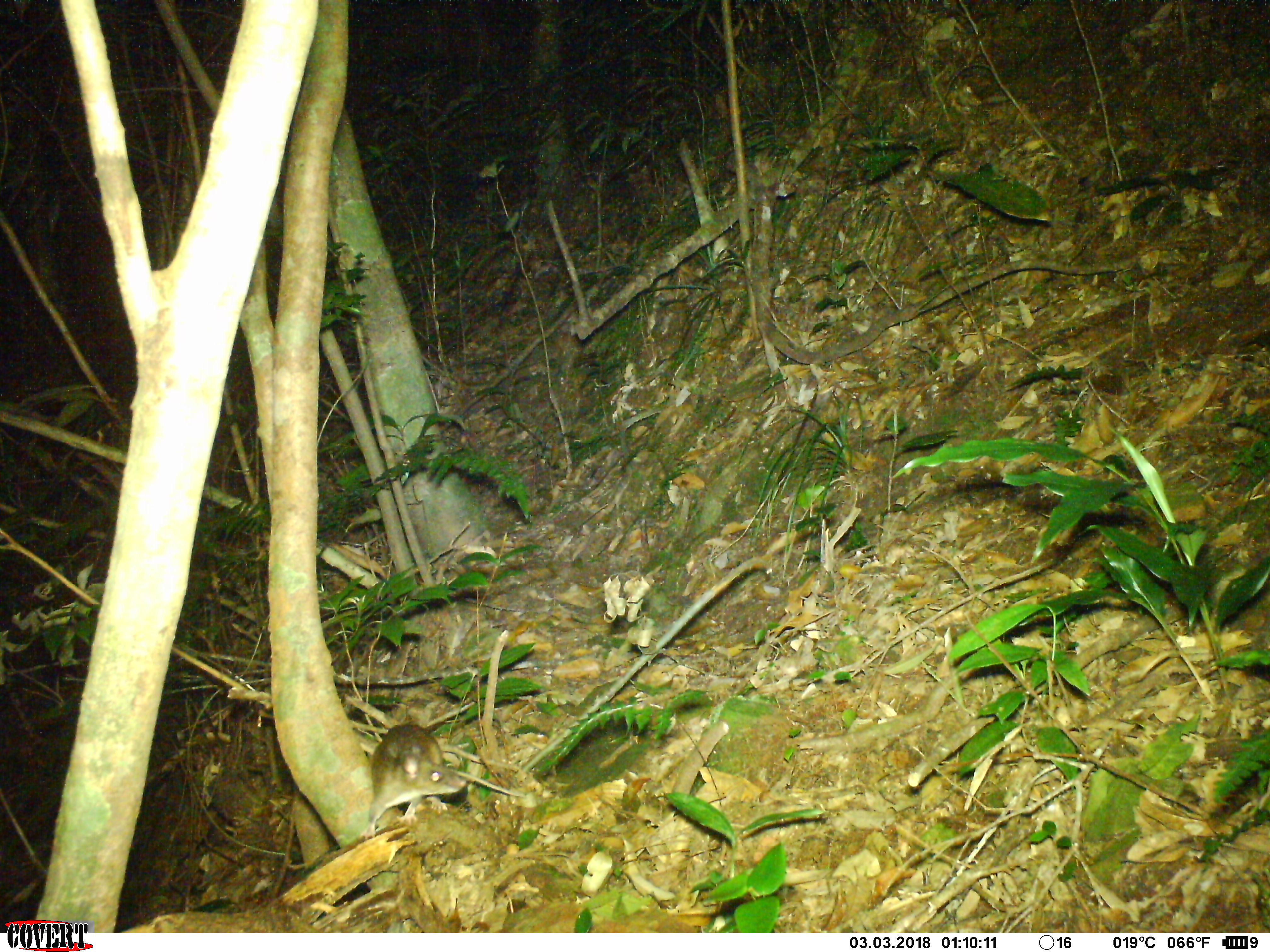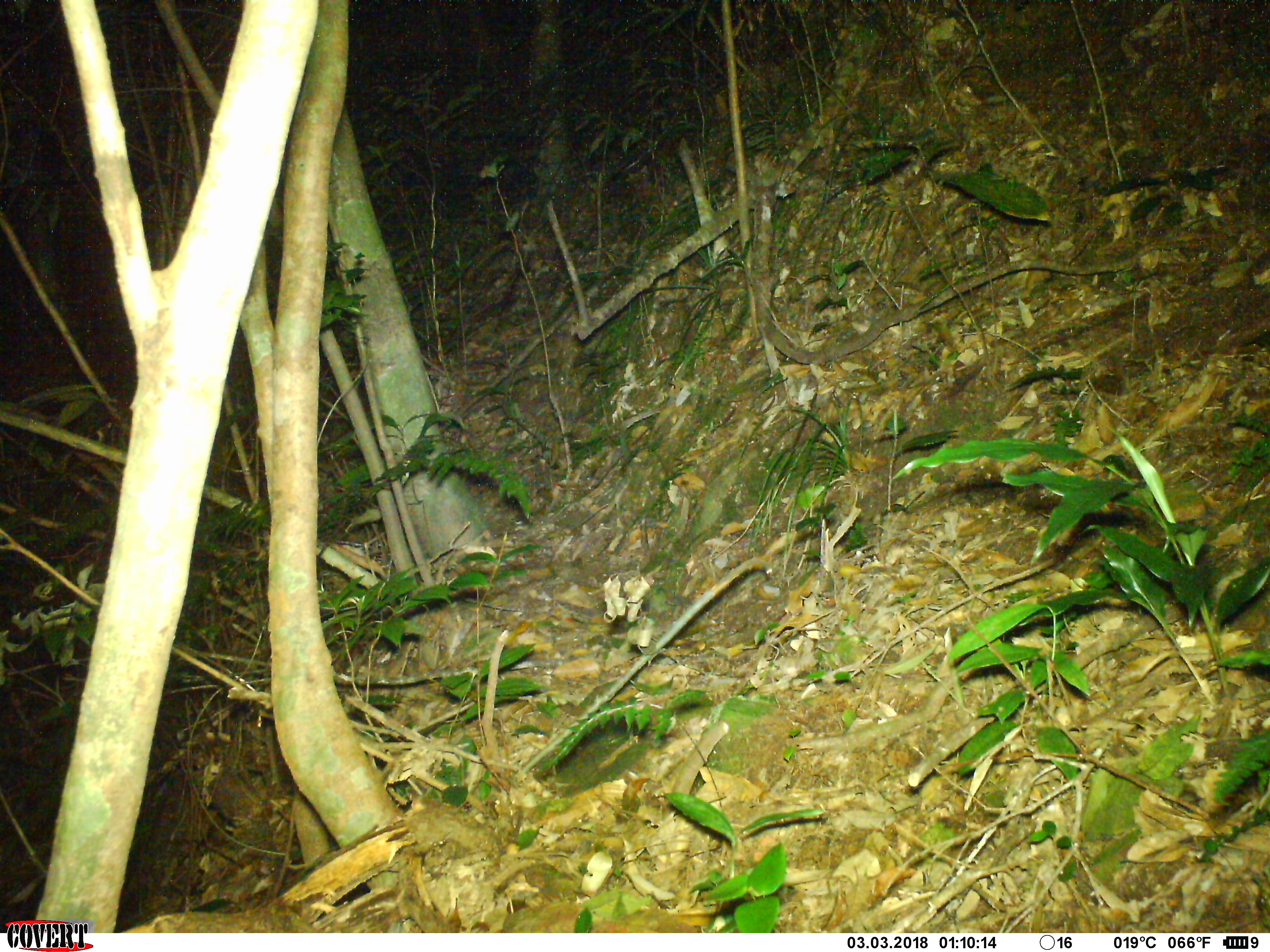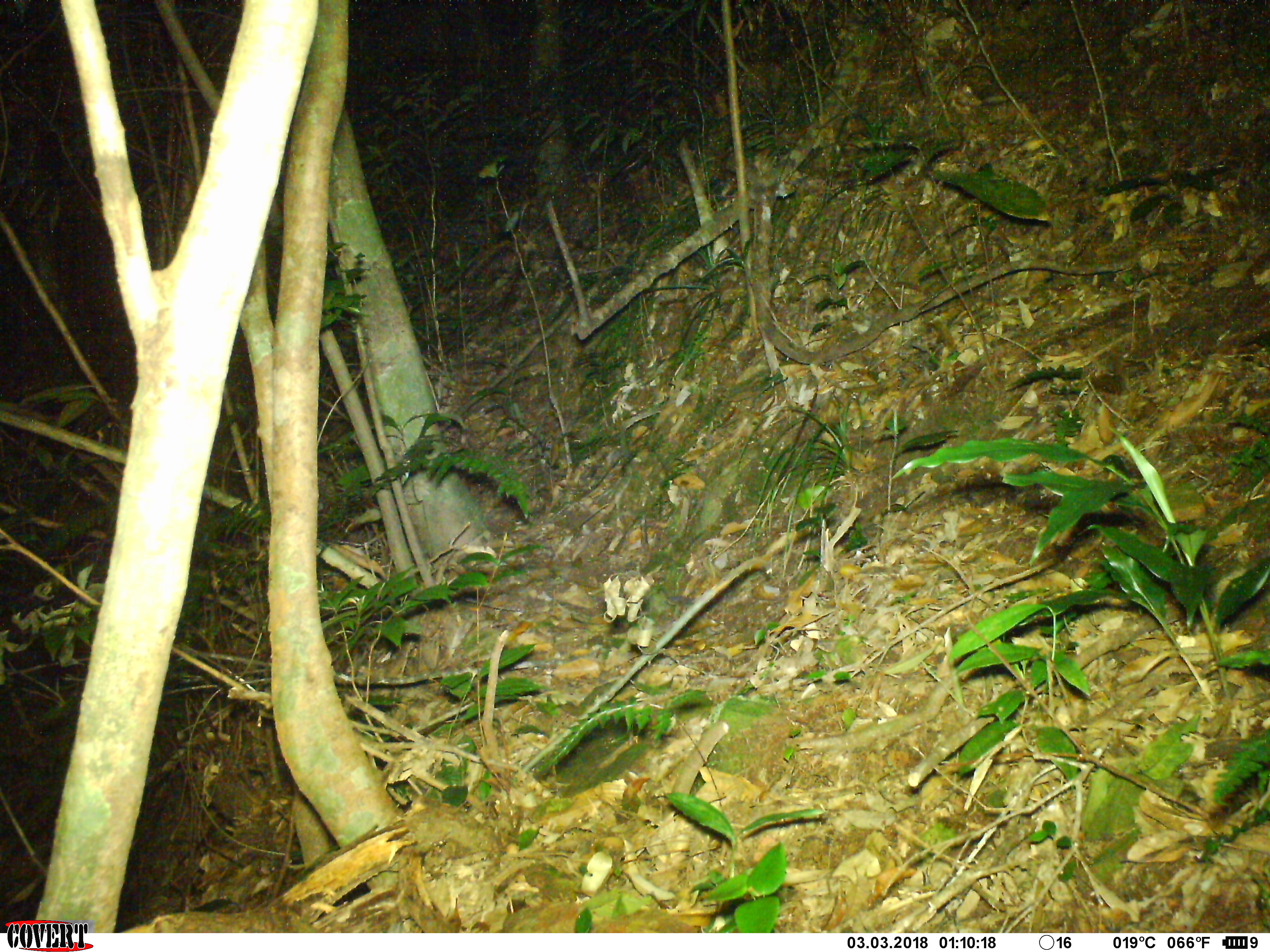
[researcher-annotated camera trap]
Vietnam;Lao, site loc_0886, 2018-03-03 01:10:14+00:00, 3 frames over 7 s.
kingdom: Animalia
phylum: Chordata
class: Mammalia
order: Rodentia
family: Muridae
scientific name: Muridae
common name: old-world mice and rats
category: unidentified murid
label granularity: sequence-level